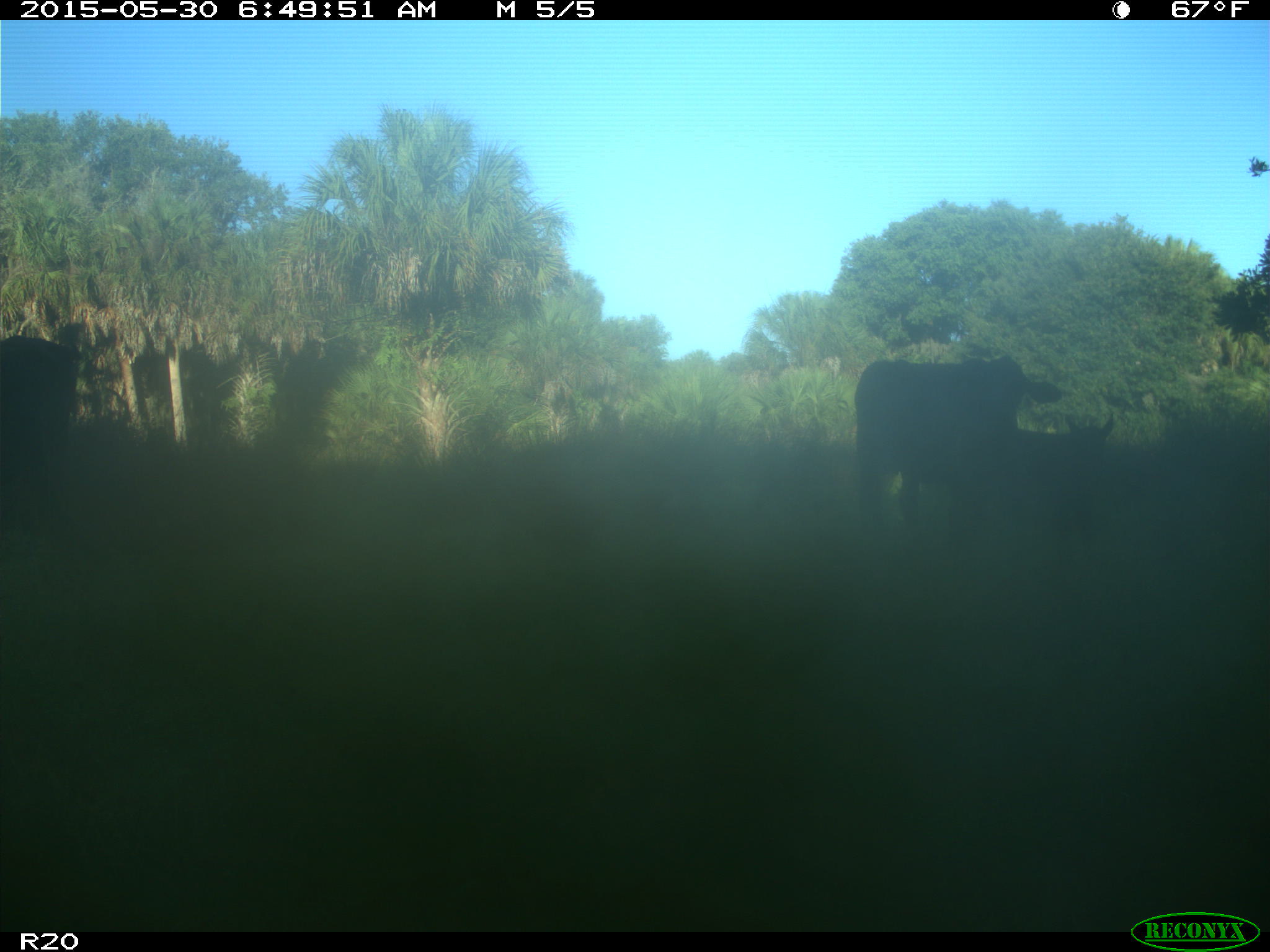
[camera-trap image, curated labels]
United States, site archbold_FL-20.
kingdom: Animalia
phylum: Chordata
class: Mammalia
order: Artiodactyla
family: Bovidae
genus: Bos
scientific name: Bos taurus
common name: domestic cow